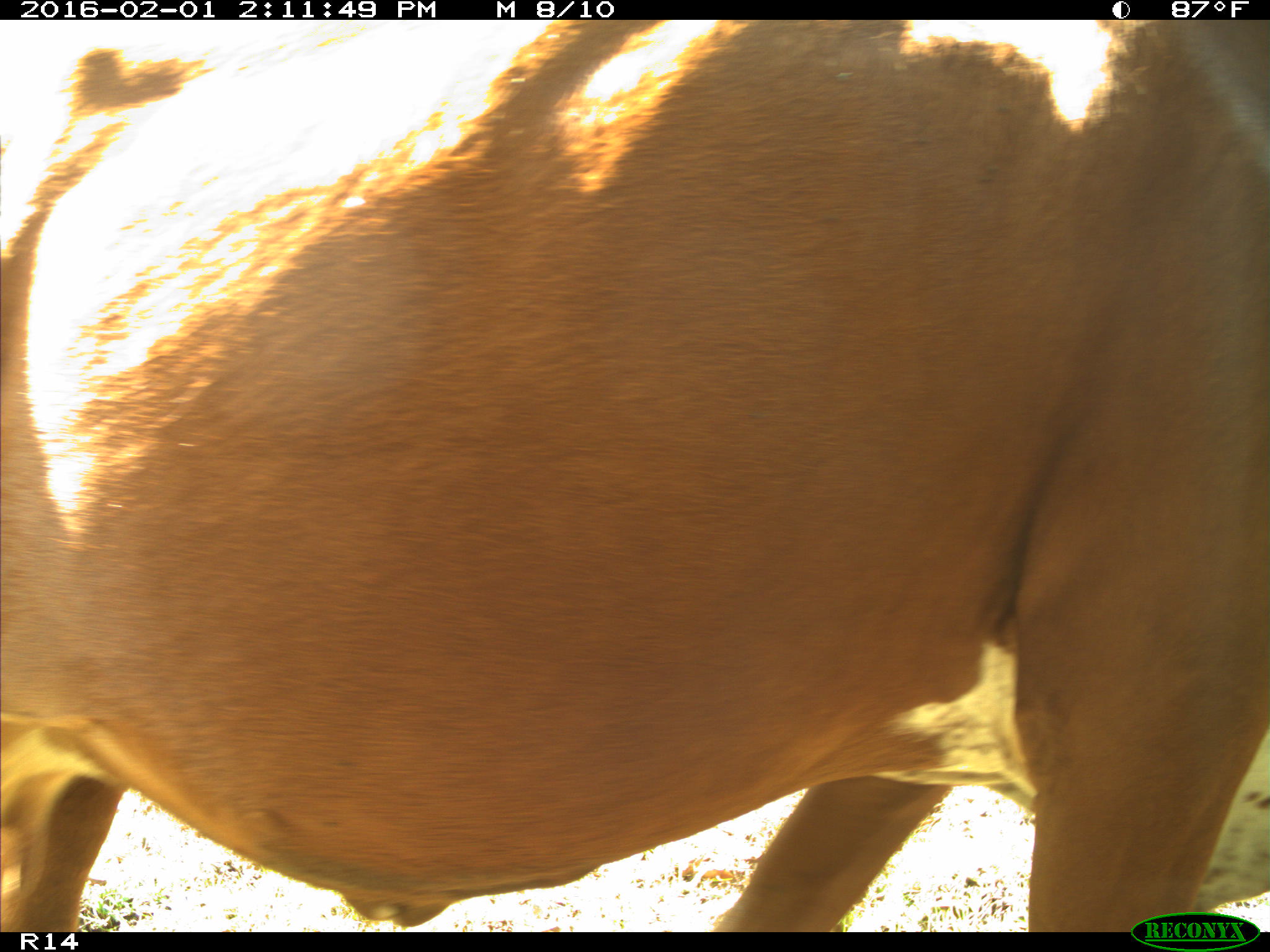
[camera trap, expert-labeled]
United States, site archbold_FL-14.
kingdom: Animalia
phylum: Chordata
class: Mammalia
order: Artiodactyla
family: Bovidae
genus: Bos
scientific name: Bos taurus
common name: domestic cow